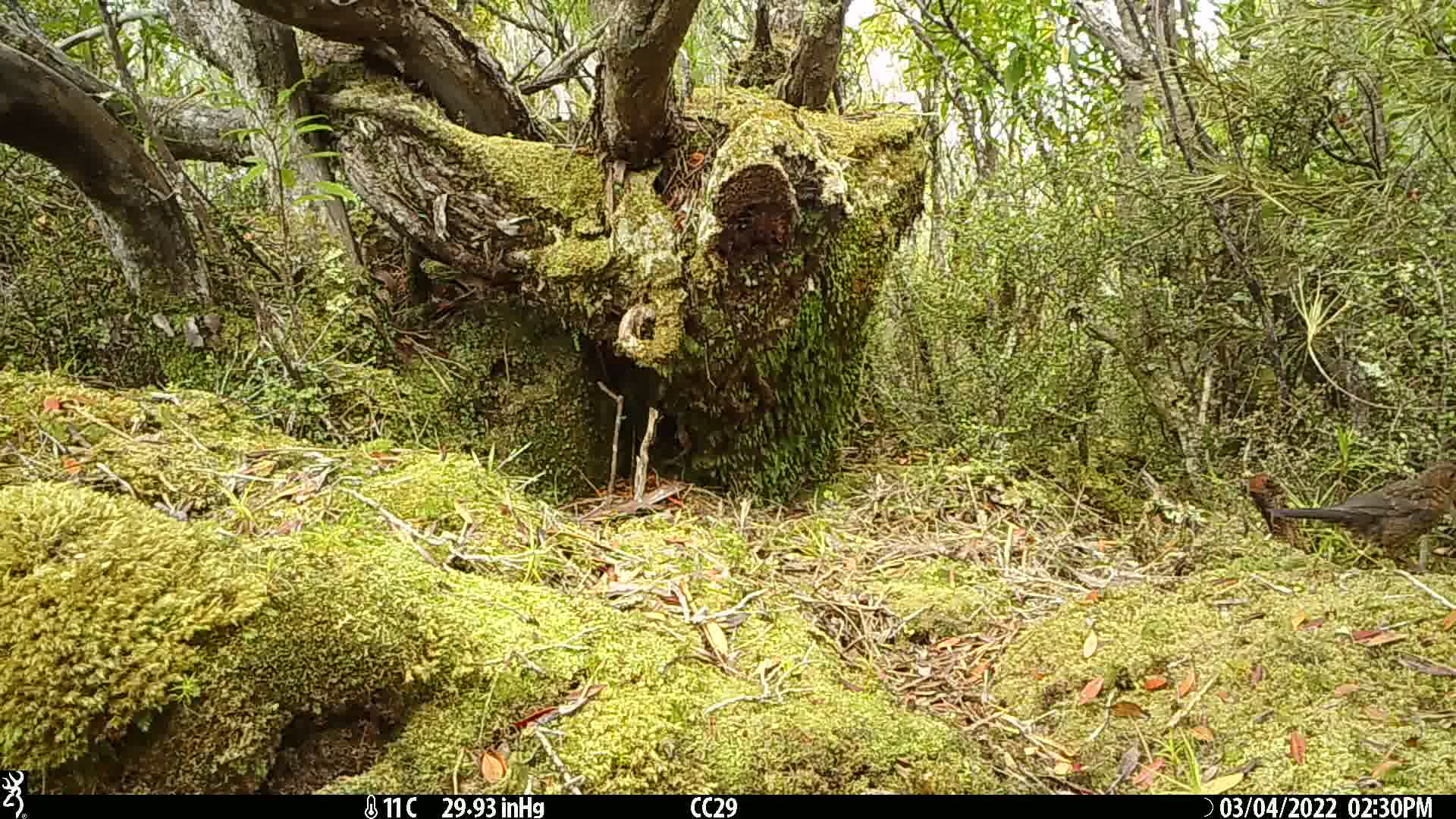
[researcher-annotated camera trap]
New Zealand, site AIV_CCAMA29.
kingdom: Animalia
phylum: Chordata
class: Aves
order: Passeriformes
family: Turdidae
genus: Turdus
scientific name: Turdus merula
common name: eurasian blackbird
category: blackbird